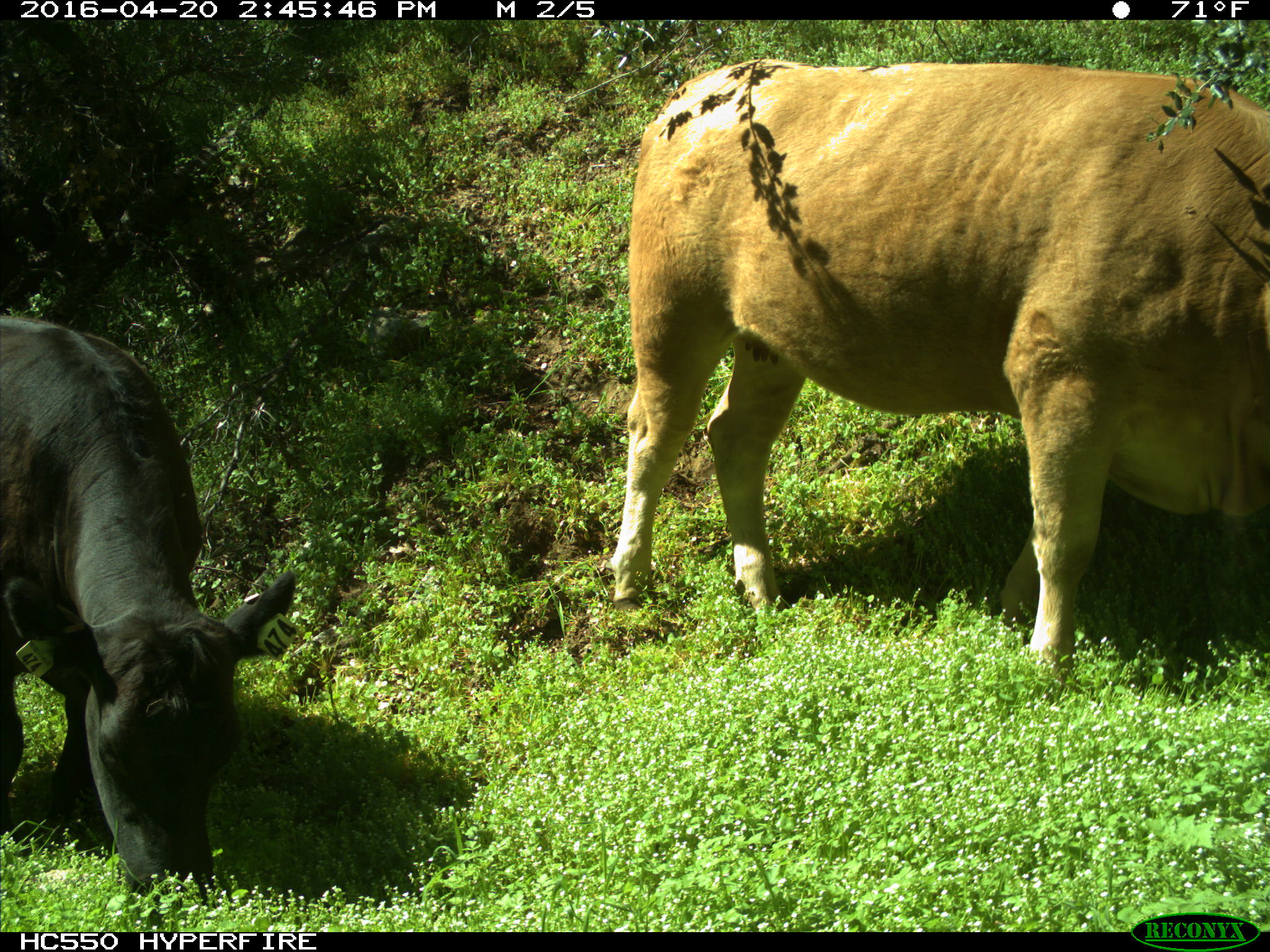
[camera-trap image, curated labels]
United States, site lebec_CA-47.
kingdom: Animalia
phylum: Chordata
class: Mammalia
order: Artiodactyla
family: Bovidae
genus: Bos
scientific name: Bos taurus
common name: domestic cow